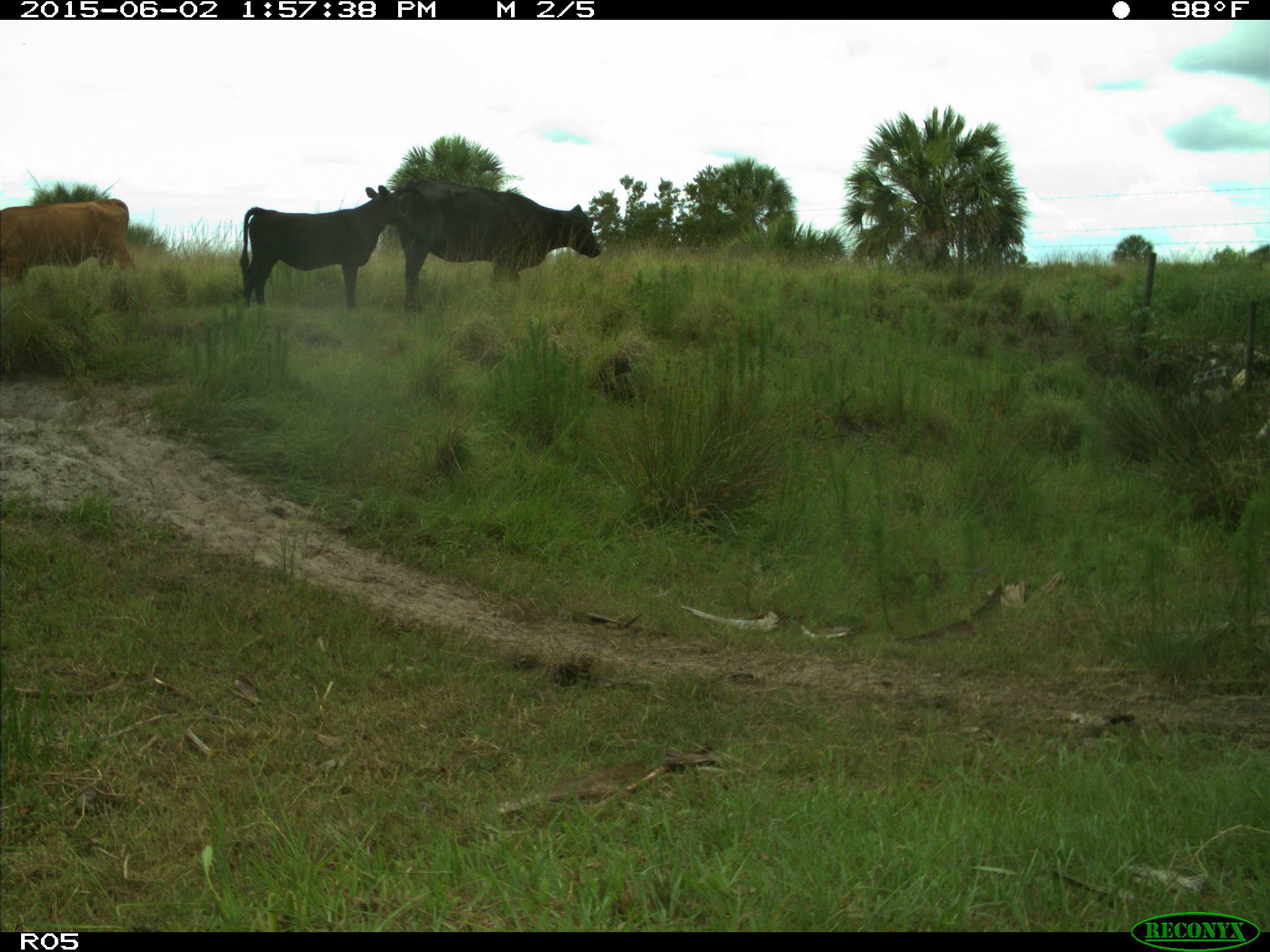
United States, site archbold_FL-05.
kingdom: Animalia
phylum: Chordata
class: Mammalia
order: Artiodactyla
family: Bovidae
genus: Bos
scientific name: Bos taurus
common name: domestic cow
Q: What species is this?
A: Bos taurus (domestic cow).